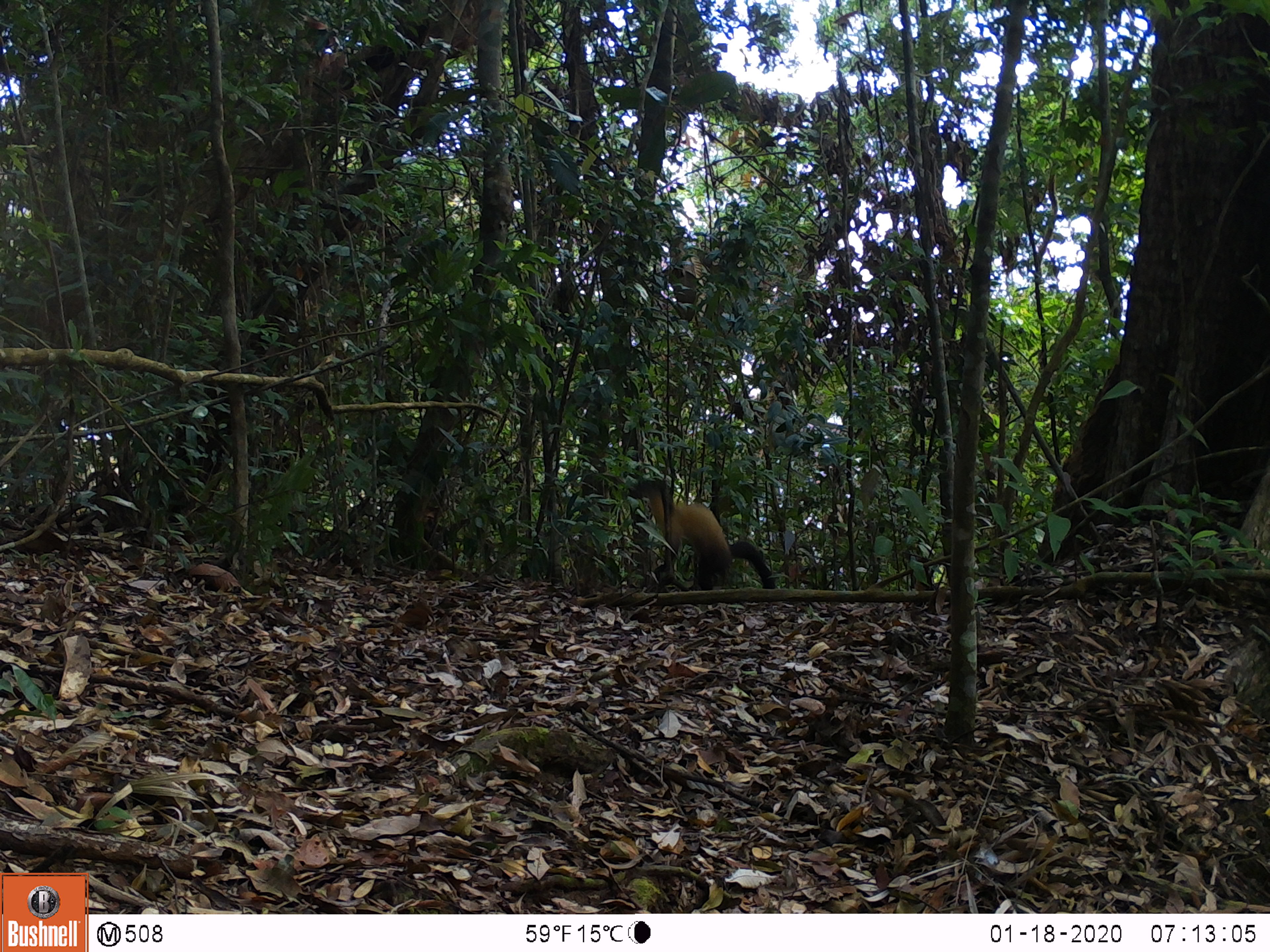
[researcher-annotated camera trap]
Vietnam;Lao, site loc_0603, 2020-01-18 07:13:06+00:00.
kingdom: Animalia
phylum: Chordata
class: Mammalia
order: Carnivora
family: Mustelidae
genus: Martes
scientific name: Martes flavigula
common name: yellow-throated marten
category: yellow throated marten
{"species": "yellow throated marten (yellow-throated marten) (Martes flavigula)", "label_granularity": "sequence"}